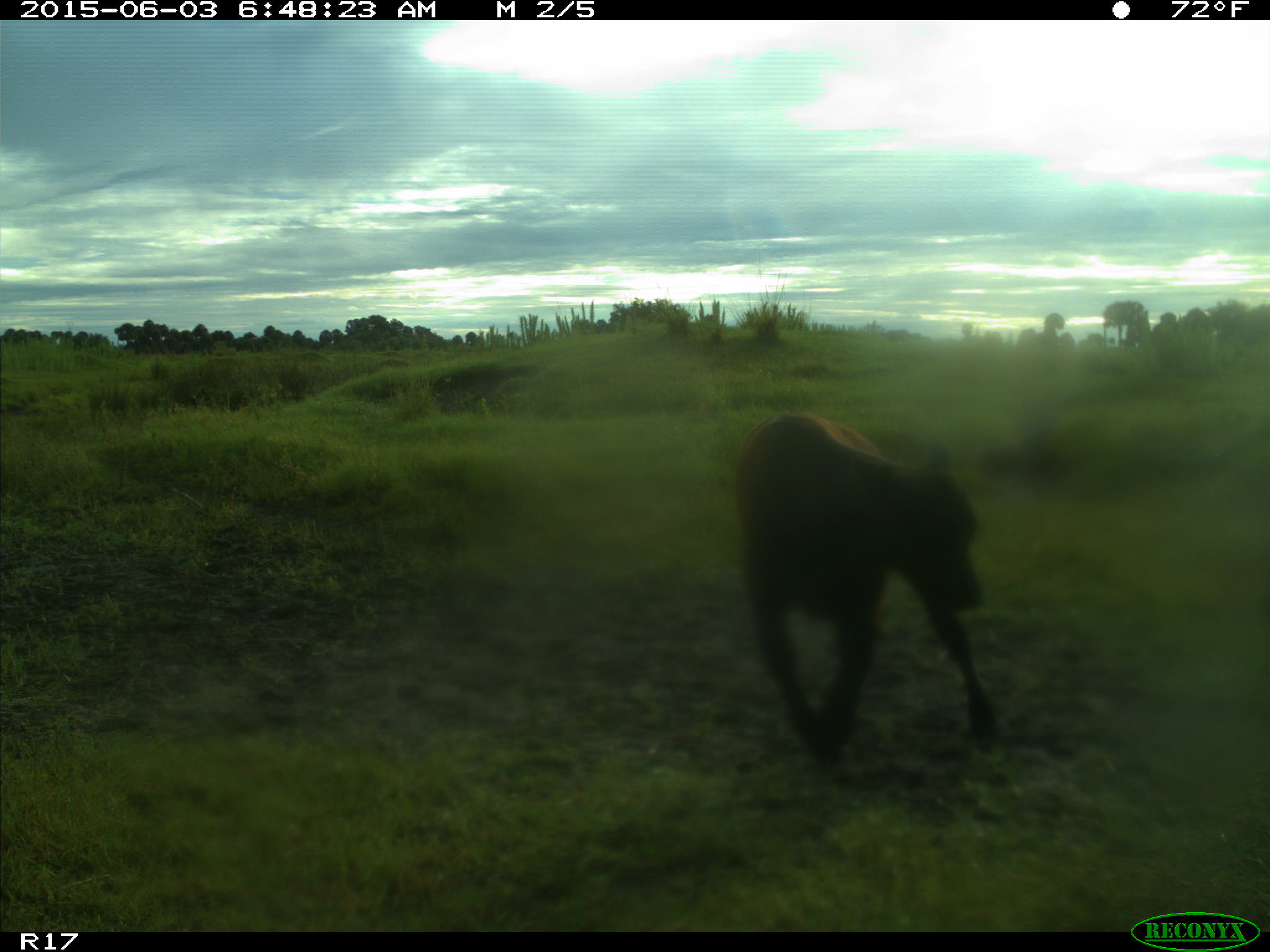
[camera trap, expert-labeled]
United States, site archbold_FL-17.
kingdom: Animalia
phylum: Chordata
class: Mammalia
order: Artiodactyla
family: Bovidae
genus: Bos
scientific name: Bos taurus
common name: domestic cow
Bos taurus (domestic cow).